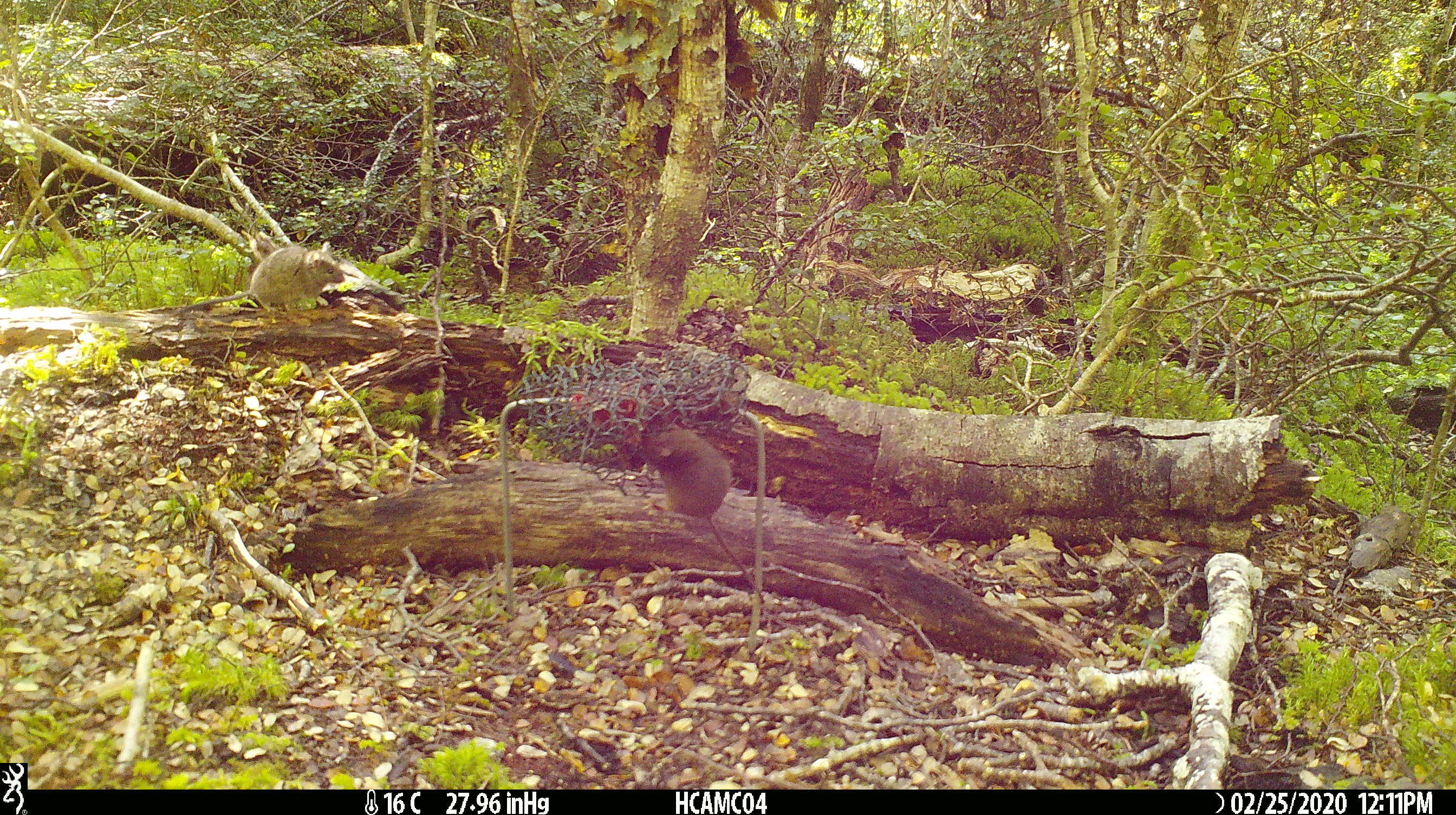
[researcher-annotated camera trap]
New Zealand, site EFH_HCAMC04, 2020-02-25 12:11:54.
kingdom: Animalia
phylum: Chordata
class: Mammalia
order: Rodentia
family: Muridae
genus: Mus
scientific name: Mus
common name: mouse